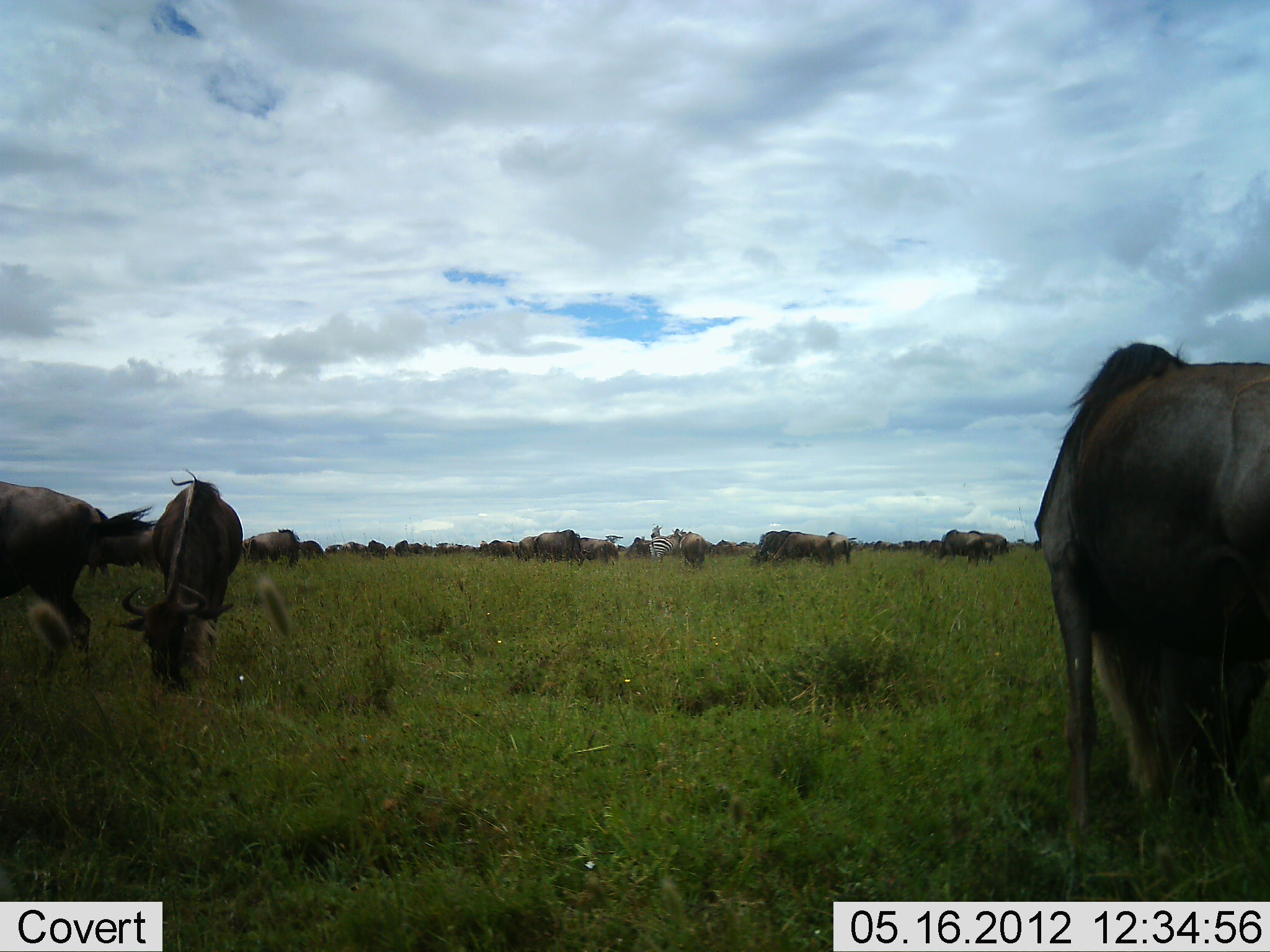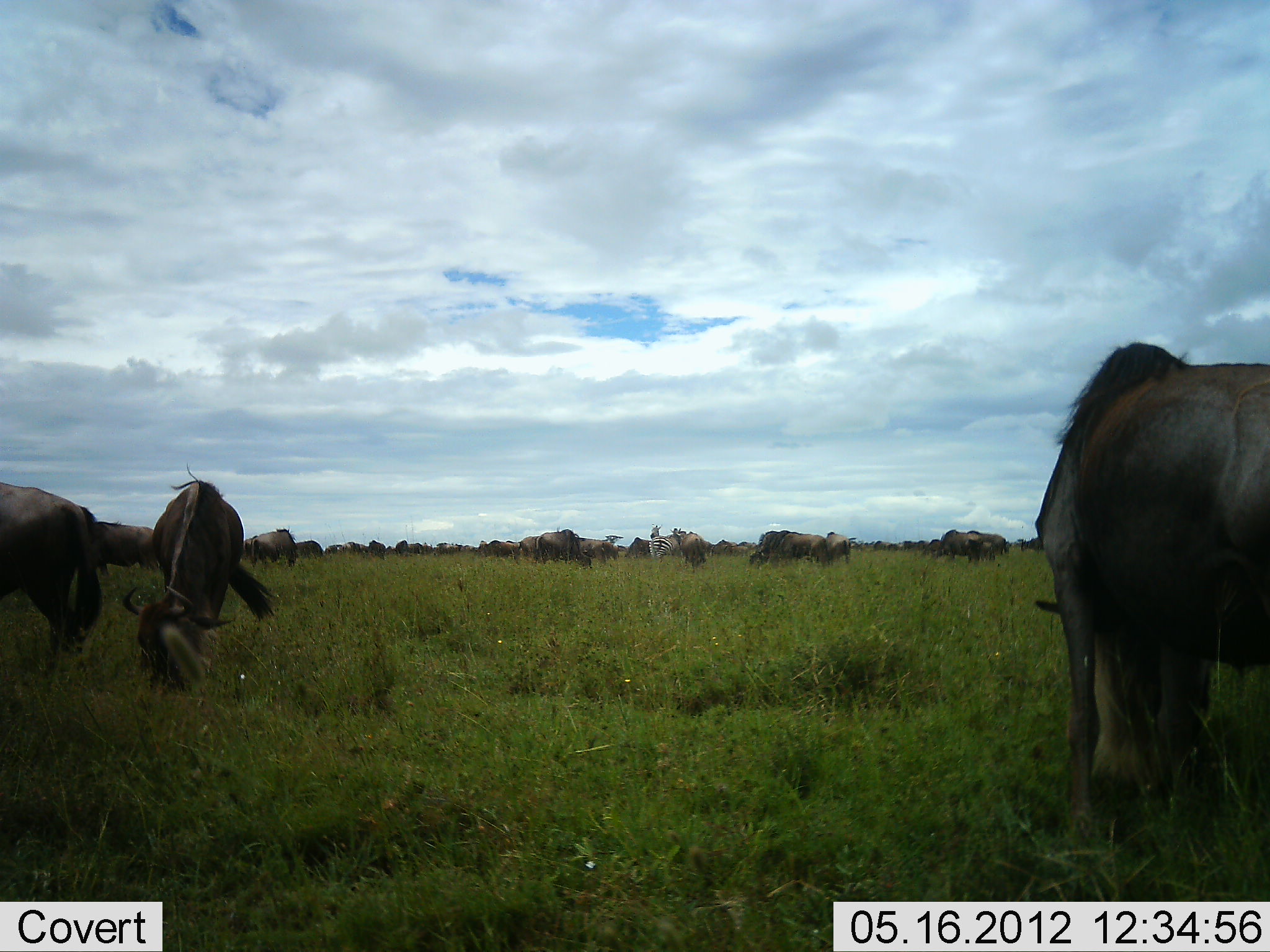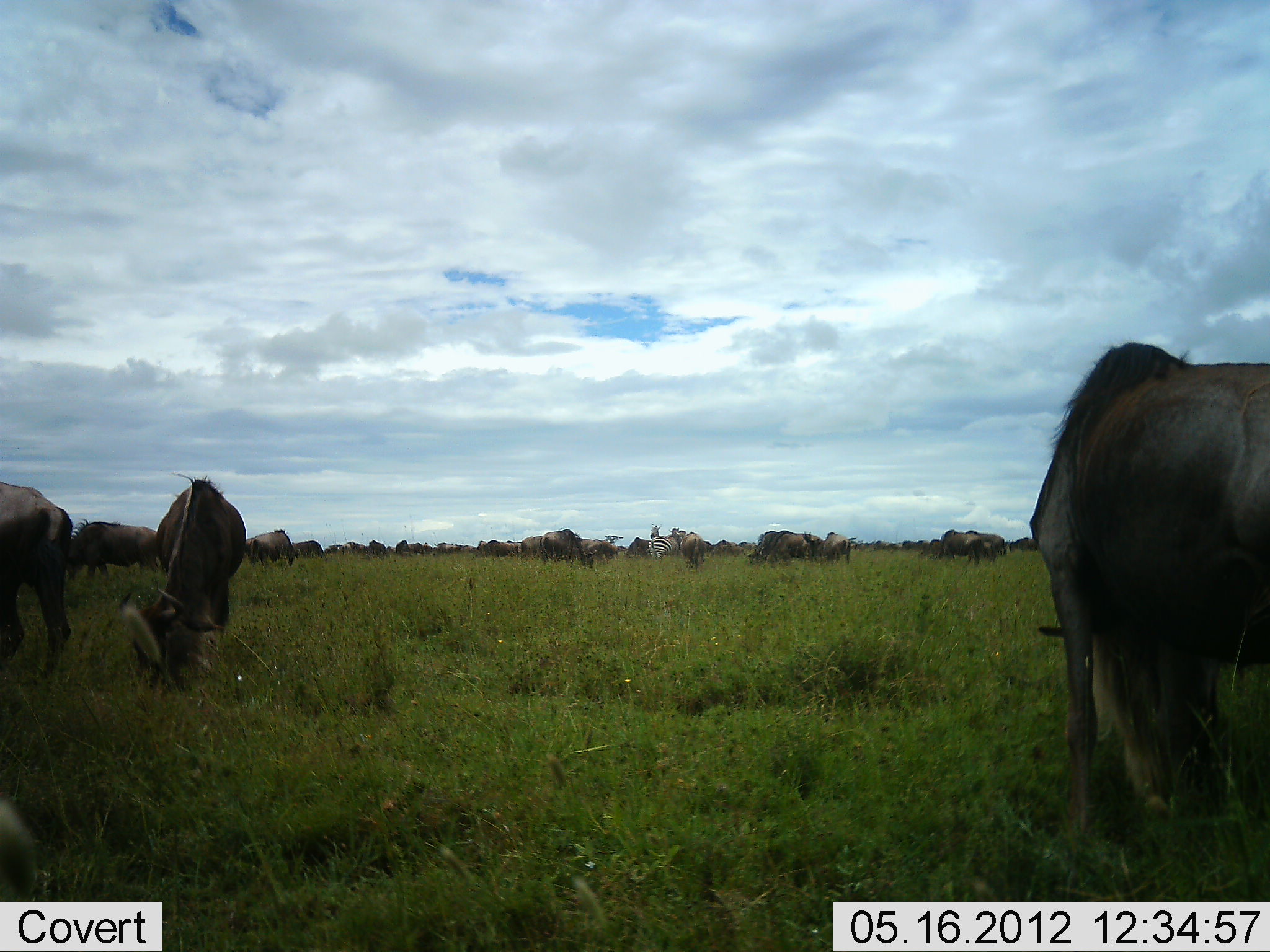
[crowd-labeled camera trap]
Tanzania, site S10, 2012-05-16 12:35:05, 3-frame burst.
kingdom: Animalia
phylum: Chordata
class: Mammalia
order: Artiodactyla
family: Bovidae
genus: Connochaetes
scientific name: Connochaetes taurinus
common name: blue wildebeest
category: wildebeest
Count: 11-50.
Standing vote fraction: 36%.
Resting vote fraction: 0%.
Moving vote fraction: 29%.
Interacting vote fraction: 0%.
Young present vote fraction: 7%.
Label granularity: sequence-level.